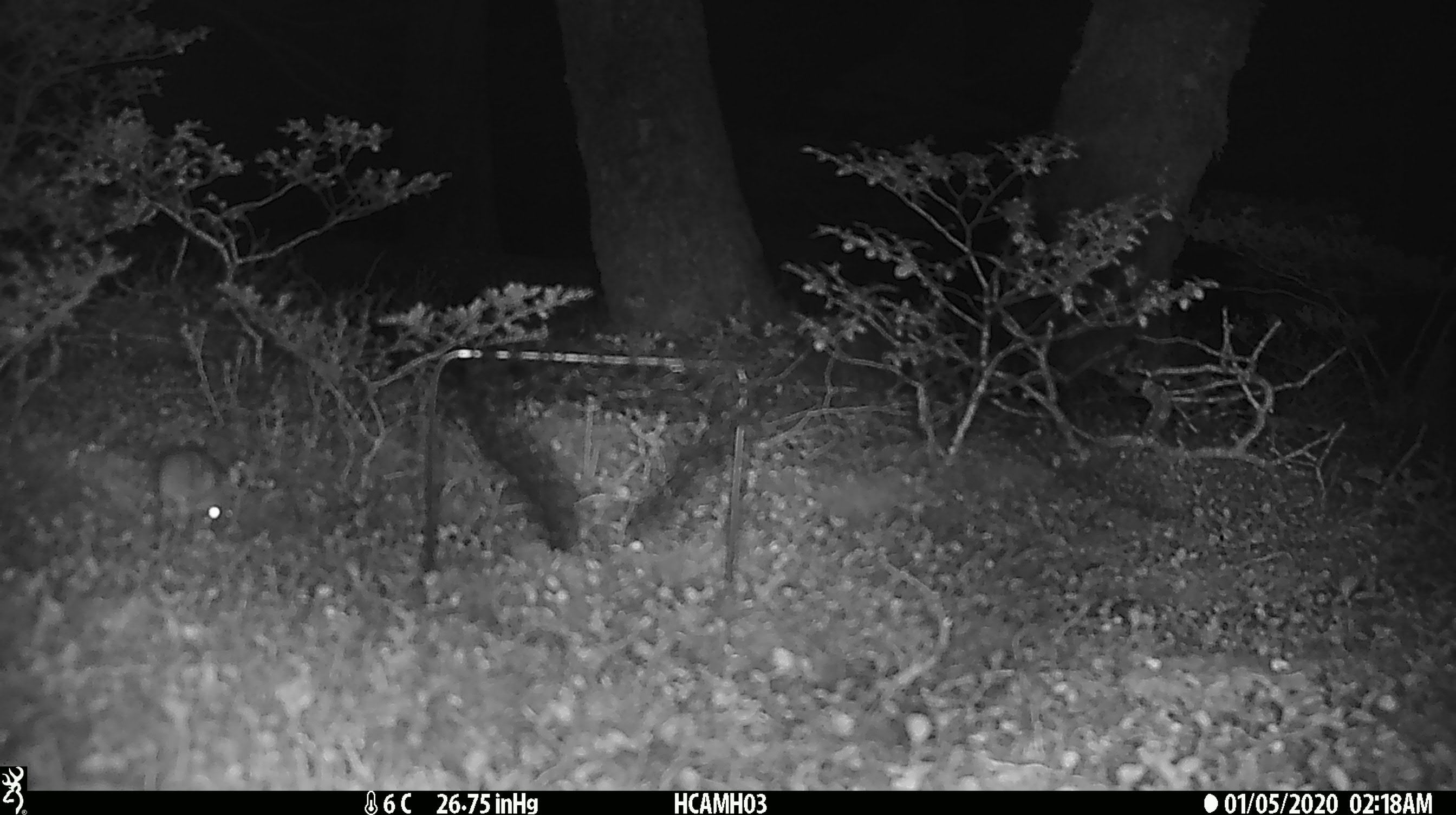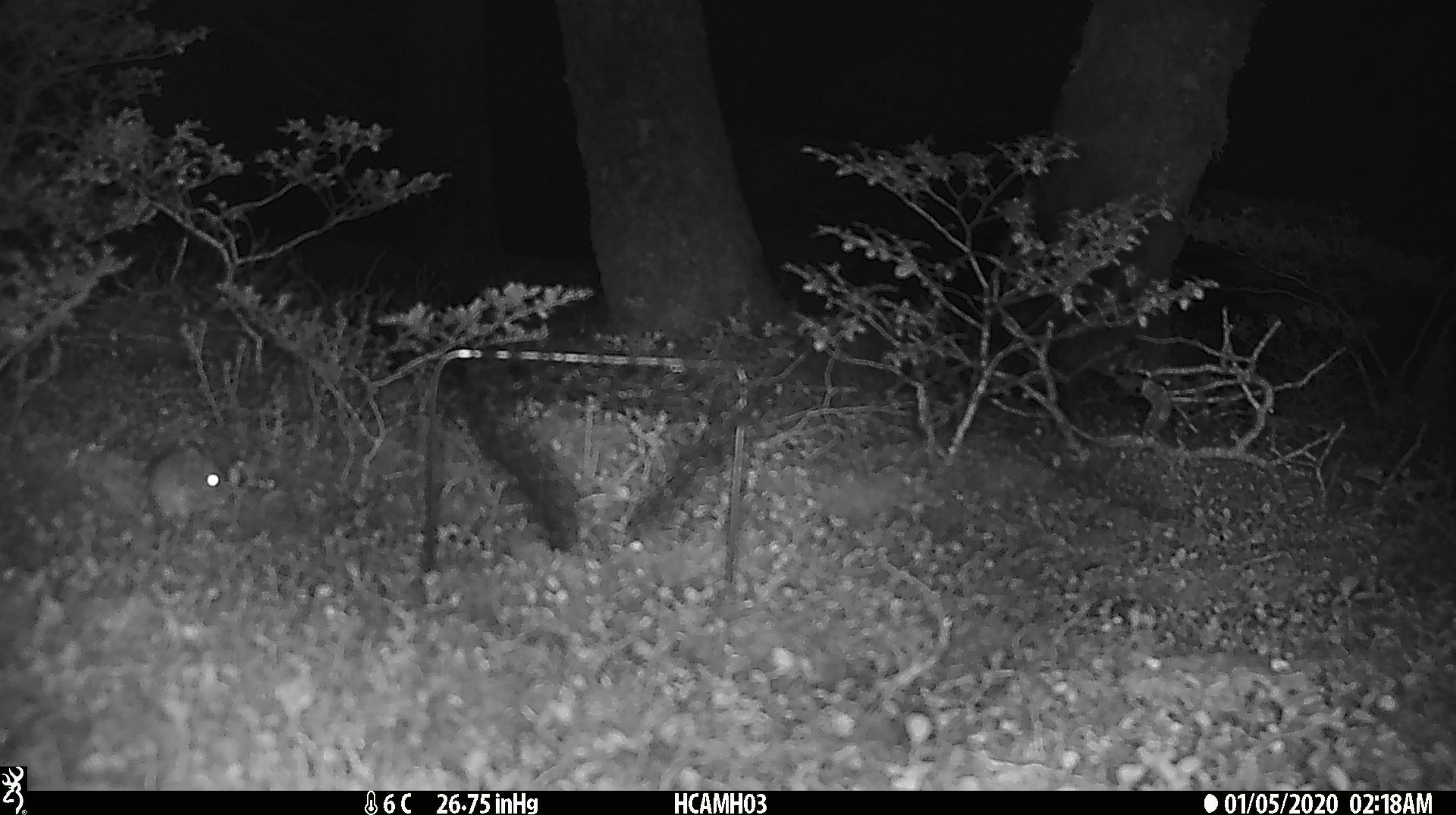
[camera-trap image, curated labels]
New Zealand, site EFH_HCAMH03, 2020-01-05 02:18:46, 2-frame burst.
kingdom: Animalia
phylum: Chordata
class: Mammalia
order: Rodentia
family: Muridae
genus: Mus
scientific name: Mus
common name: mouse